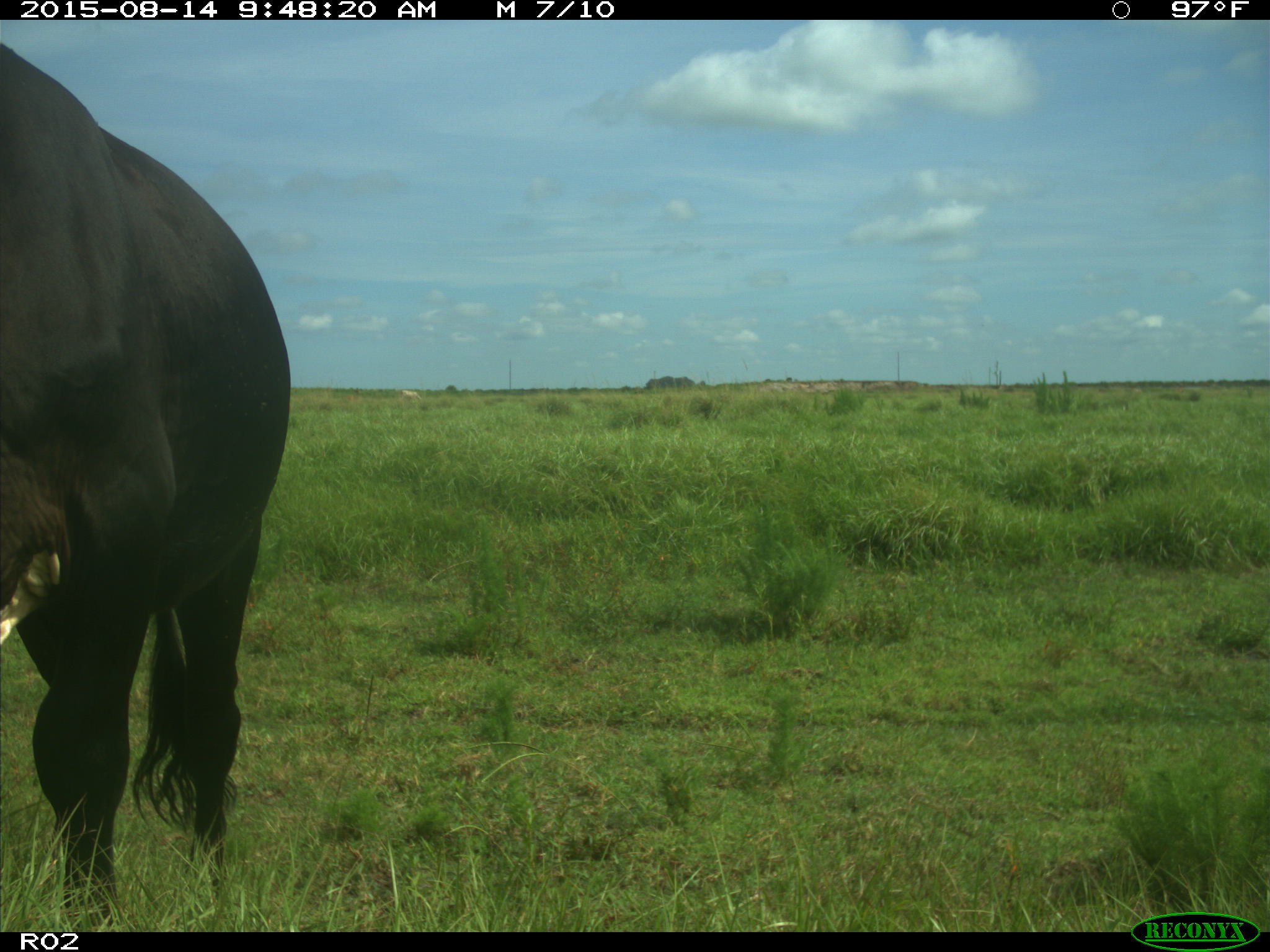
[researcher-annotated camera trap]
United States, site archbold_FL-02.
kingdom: Animalia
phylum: Chordata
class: Mammalia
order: Artiodactyla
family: Bovidae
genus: Bos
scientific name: Bos taurus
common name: domestic cow